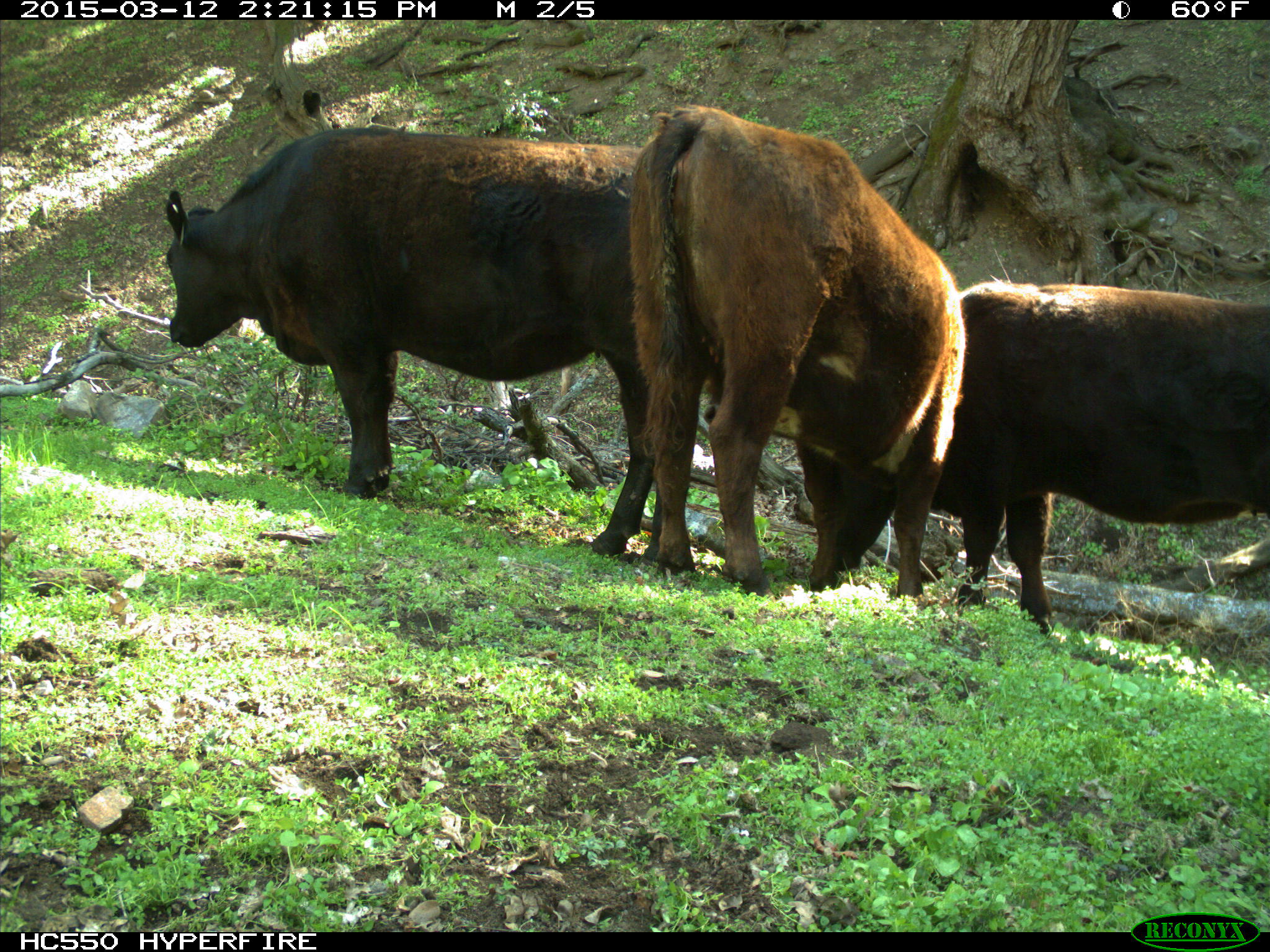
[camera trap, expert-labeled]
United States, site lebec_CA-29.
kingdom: Animalia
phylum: Chordata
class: Mammalia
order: Artiodactyla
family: Bovidae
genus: Bos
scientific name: Bos taurus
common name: domestic cow